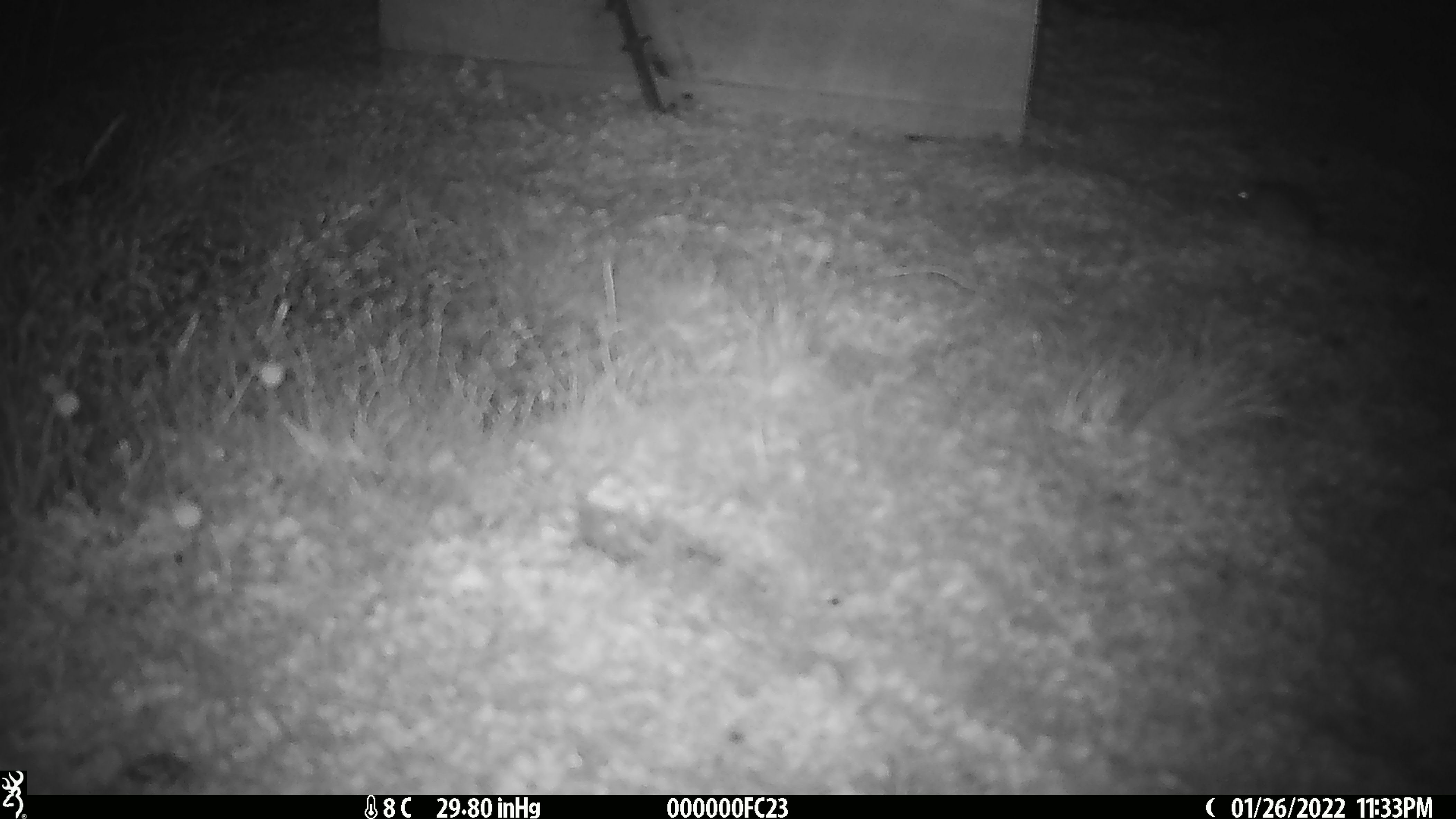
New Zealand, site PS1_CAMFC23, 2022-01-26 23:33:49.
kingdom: Animalia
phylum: Chordata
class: Mammalia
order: Rodentia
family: Muridae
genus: Mus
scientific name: Mus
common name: mouse